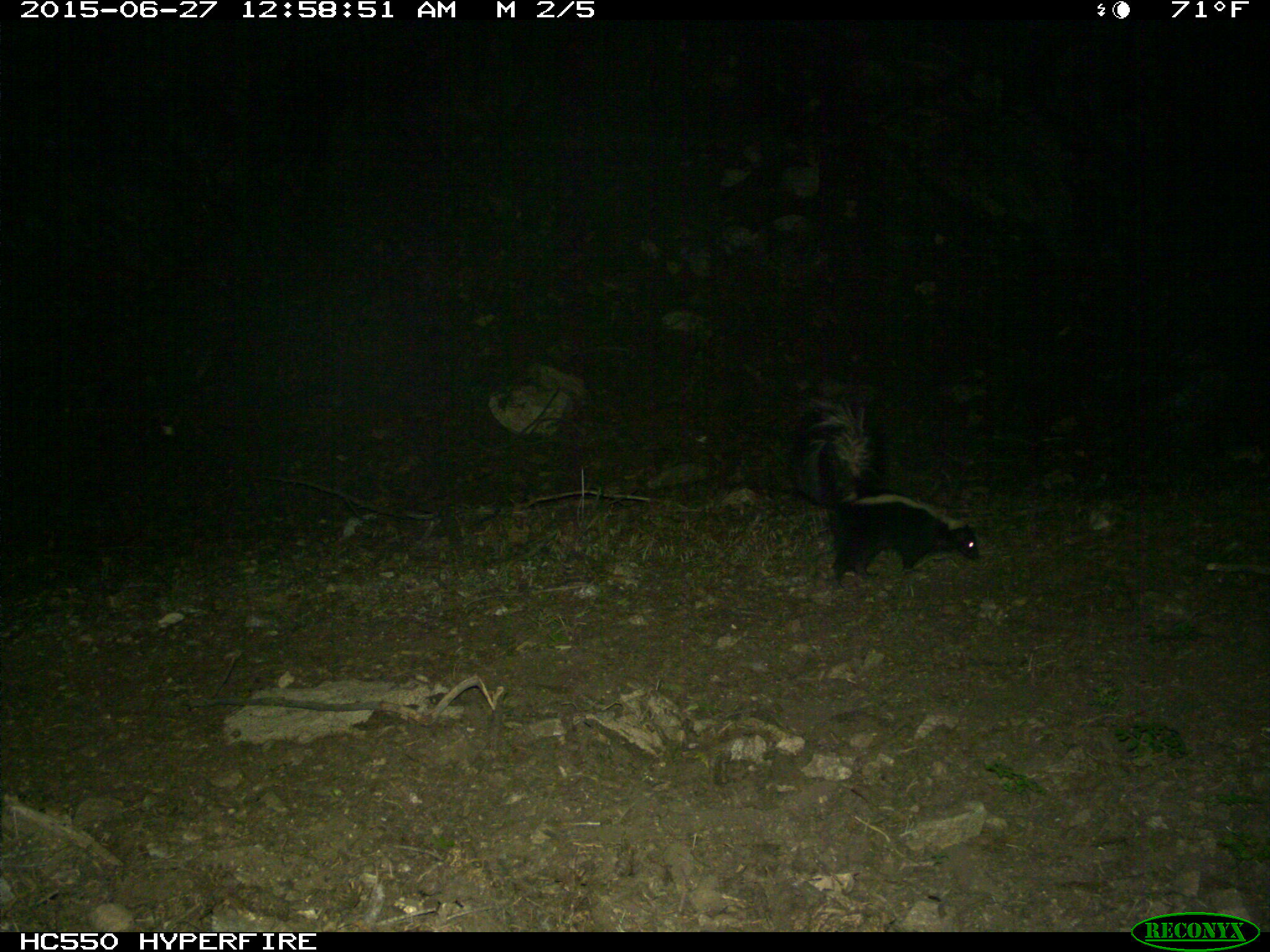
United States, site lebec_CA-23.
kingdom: Animalia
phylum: Chordata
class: Mammalia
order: Carnivora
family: Mephitidae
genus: Mephitis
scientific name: Mephitis mephitis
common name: striped skunk